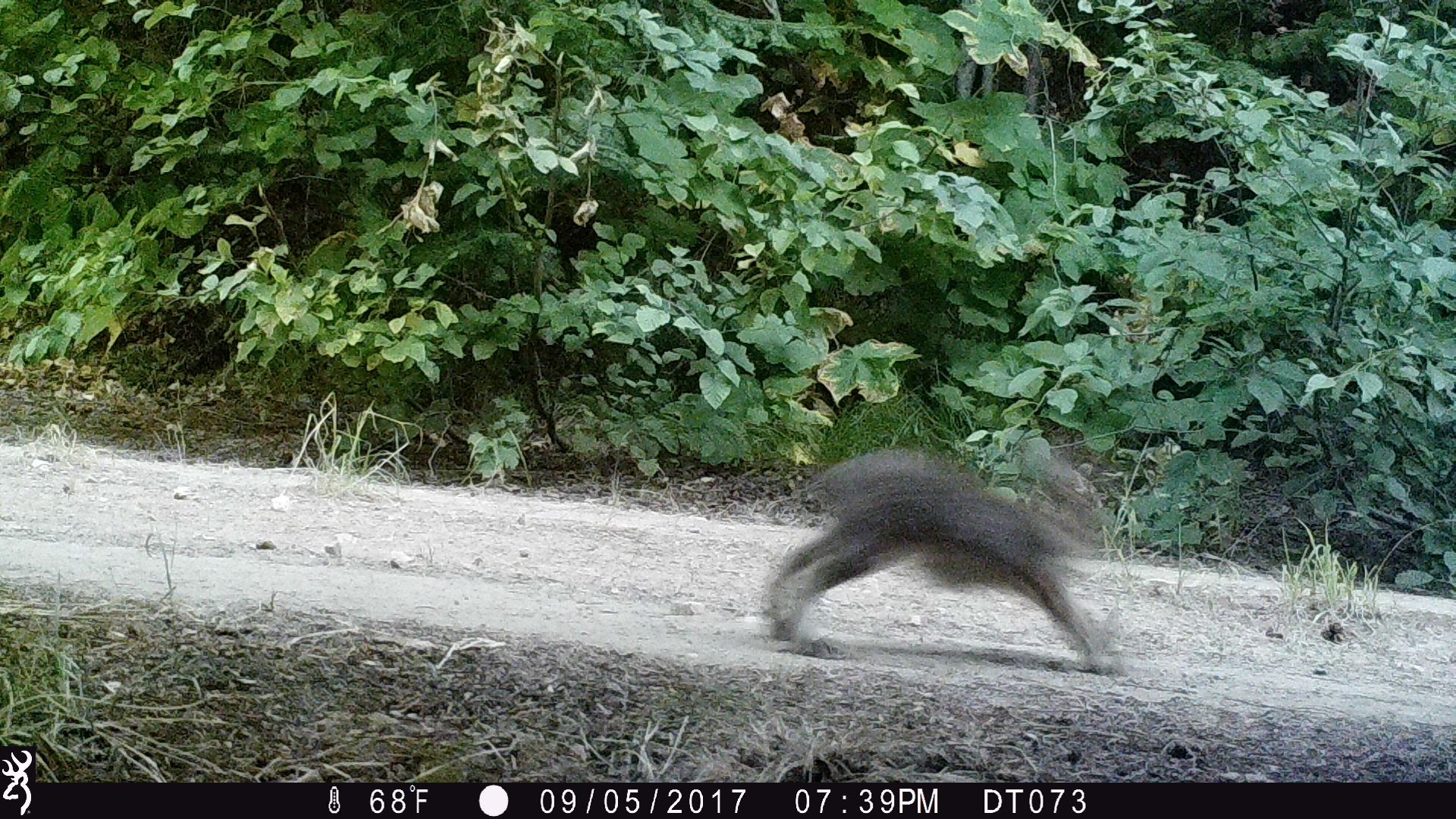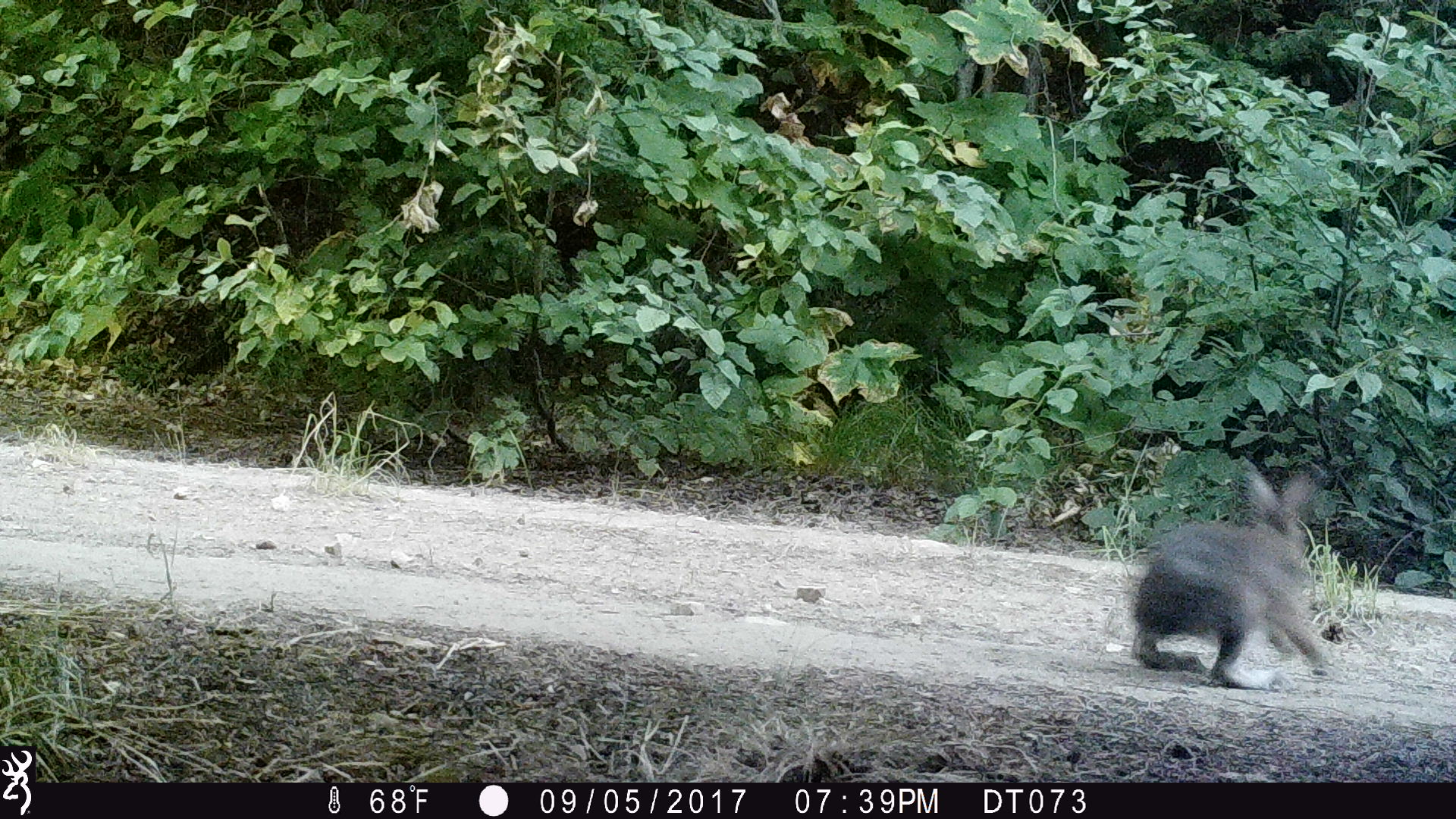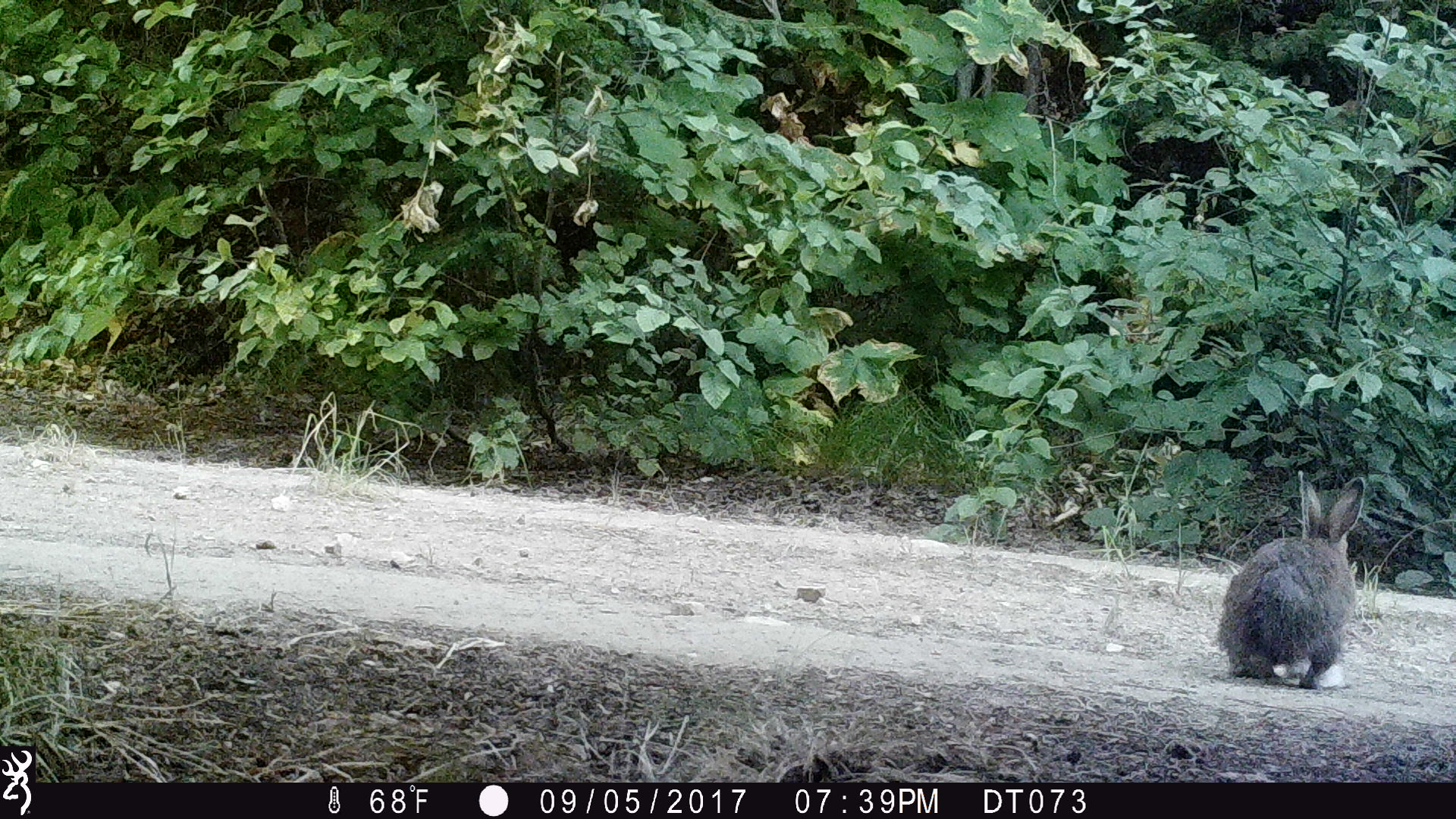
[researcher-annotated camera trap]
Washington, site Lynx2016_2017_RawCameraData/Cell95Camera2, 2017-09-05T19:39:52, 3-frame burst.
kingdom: Animalia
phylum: Chordata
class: Mammalia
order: Lagomorpha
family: Leporidae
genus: Lepus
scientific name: Lepus americanus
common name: snowshoe hare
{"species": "Lepus americanus (snowshoe hare)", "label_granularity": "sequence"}